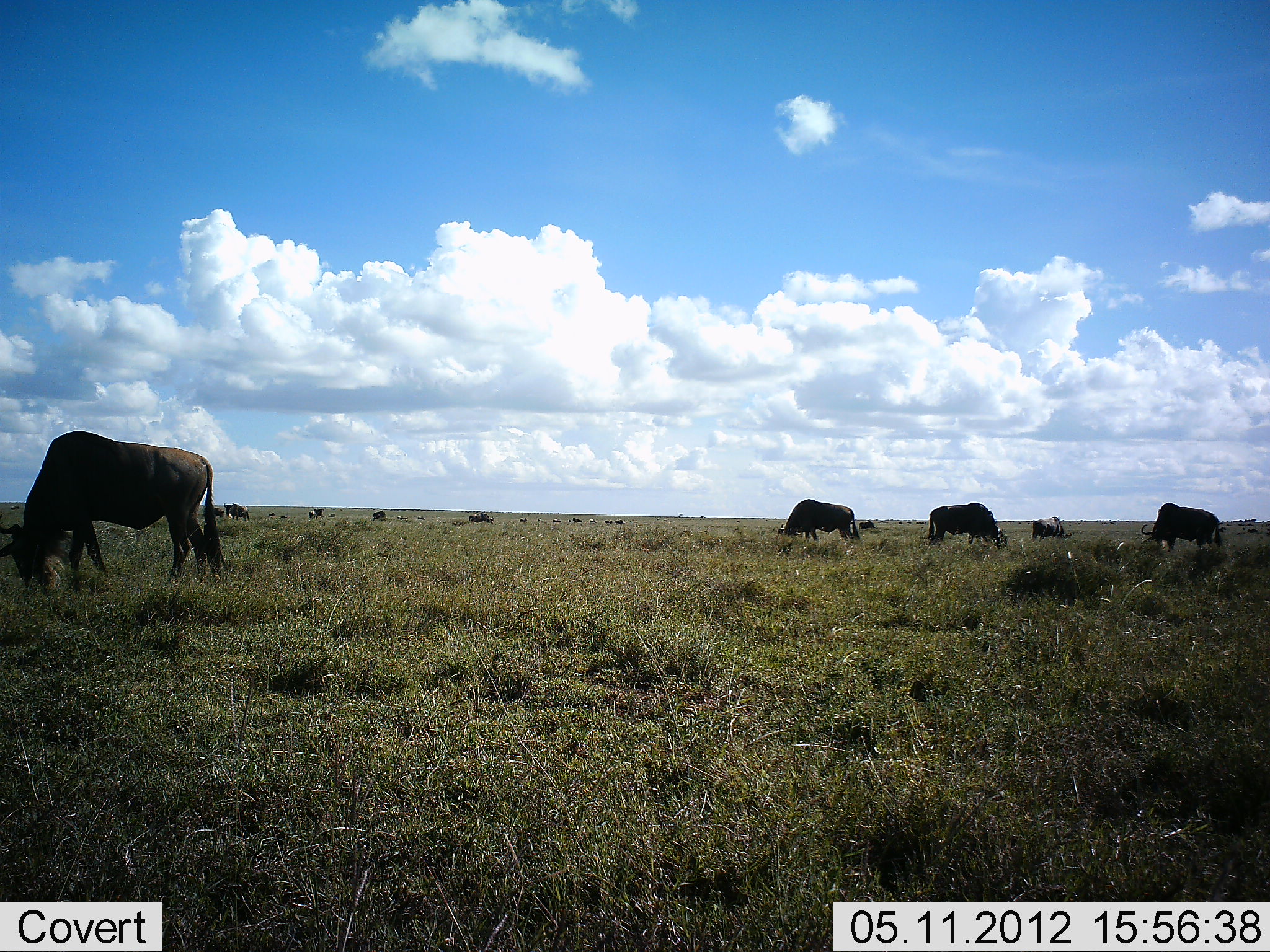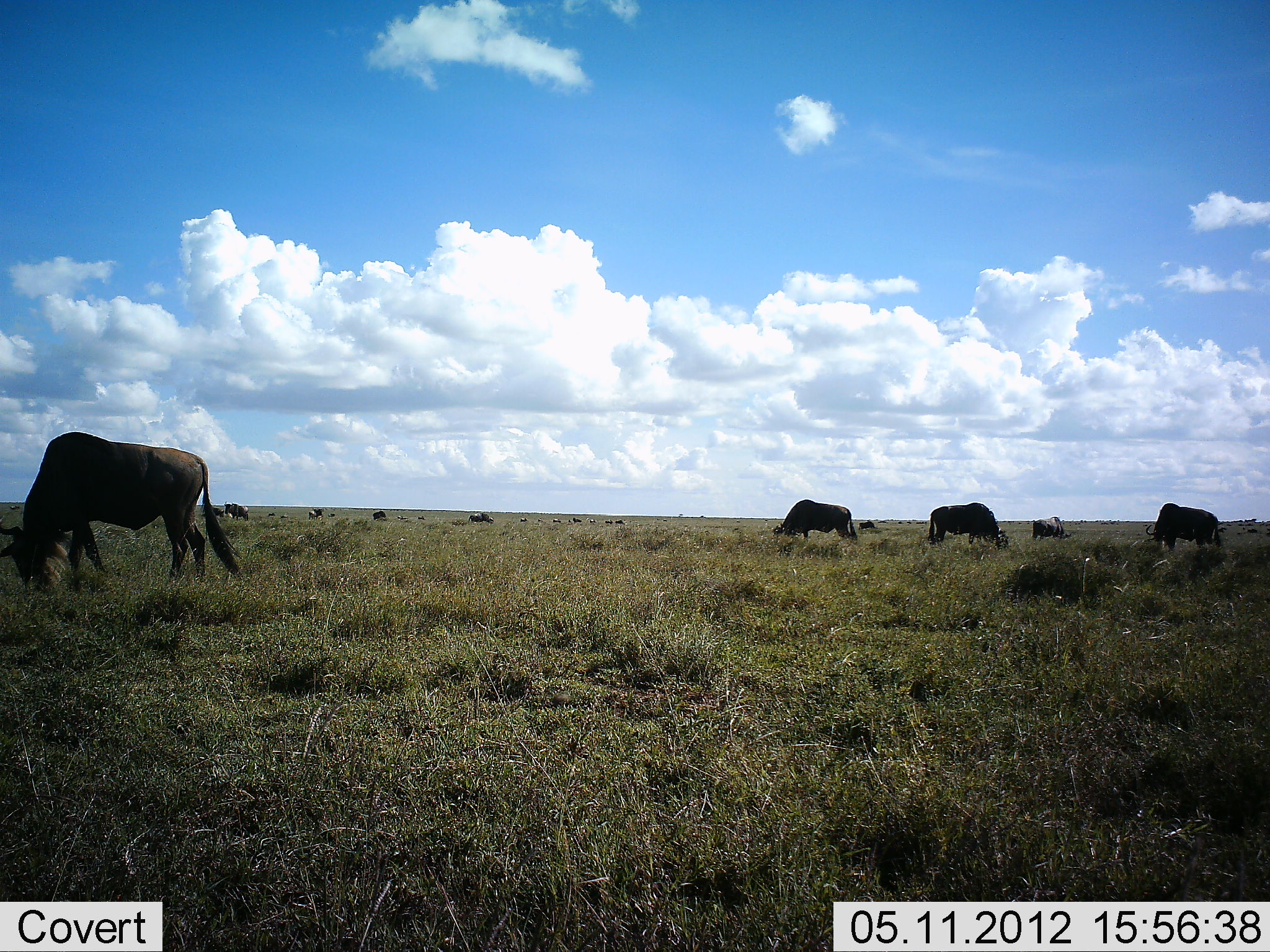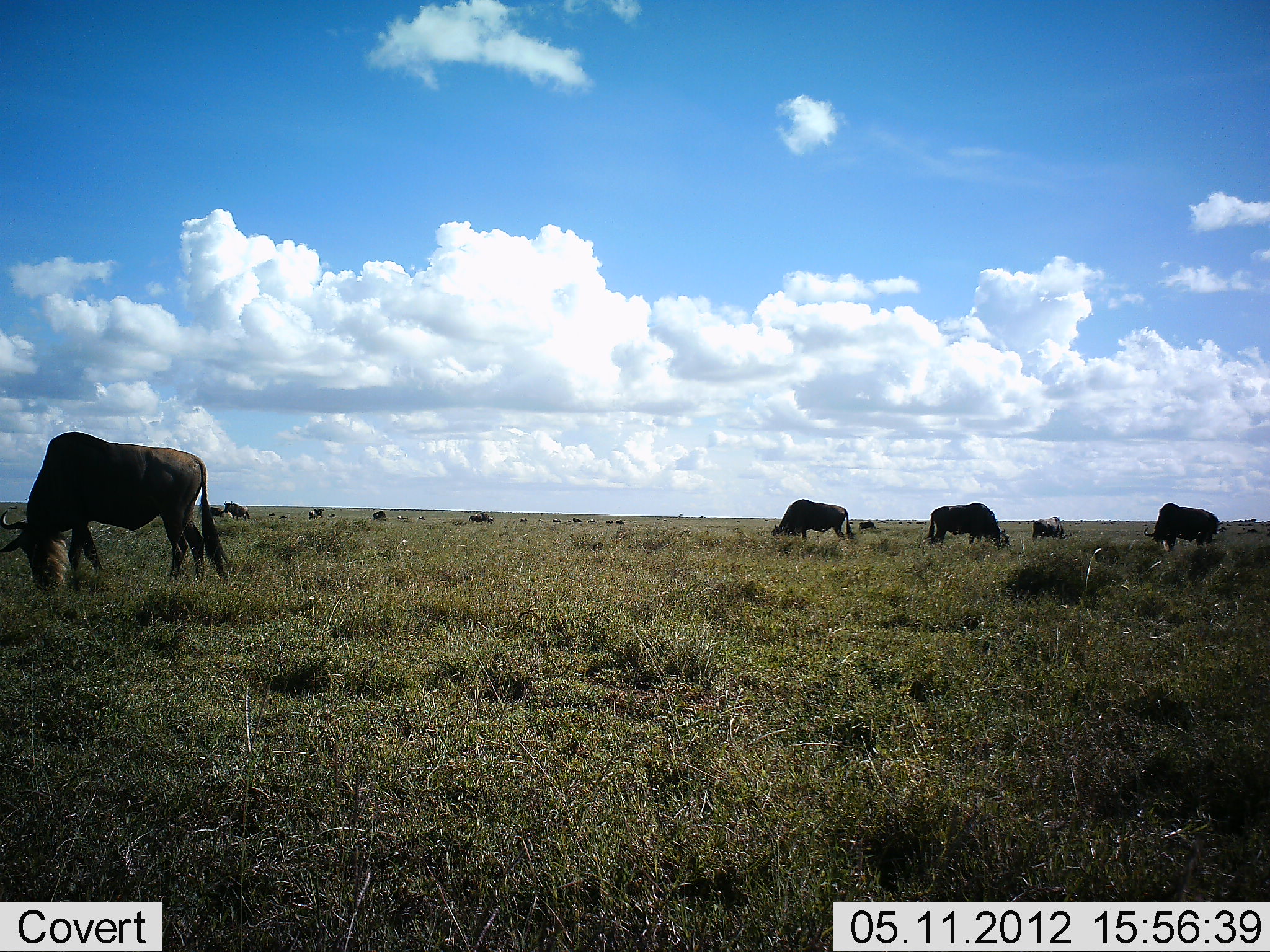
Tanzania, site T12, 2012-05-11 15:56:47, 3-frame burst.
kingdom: Animalia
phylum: Chordata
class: Mammalia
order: Artiodactyla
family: Bovidae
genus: Connochaetes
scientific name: Connochaetes taurinus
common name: blue wildebeest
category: wildebeest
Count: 10.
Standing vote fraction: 50%.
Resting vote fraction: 0%.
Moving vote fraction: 0%.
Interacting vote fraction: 0%.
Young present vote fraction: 0%.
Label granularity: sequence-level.